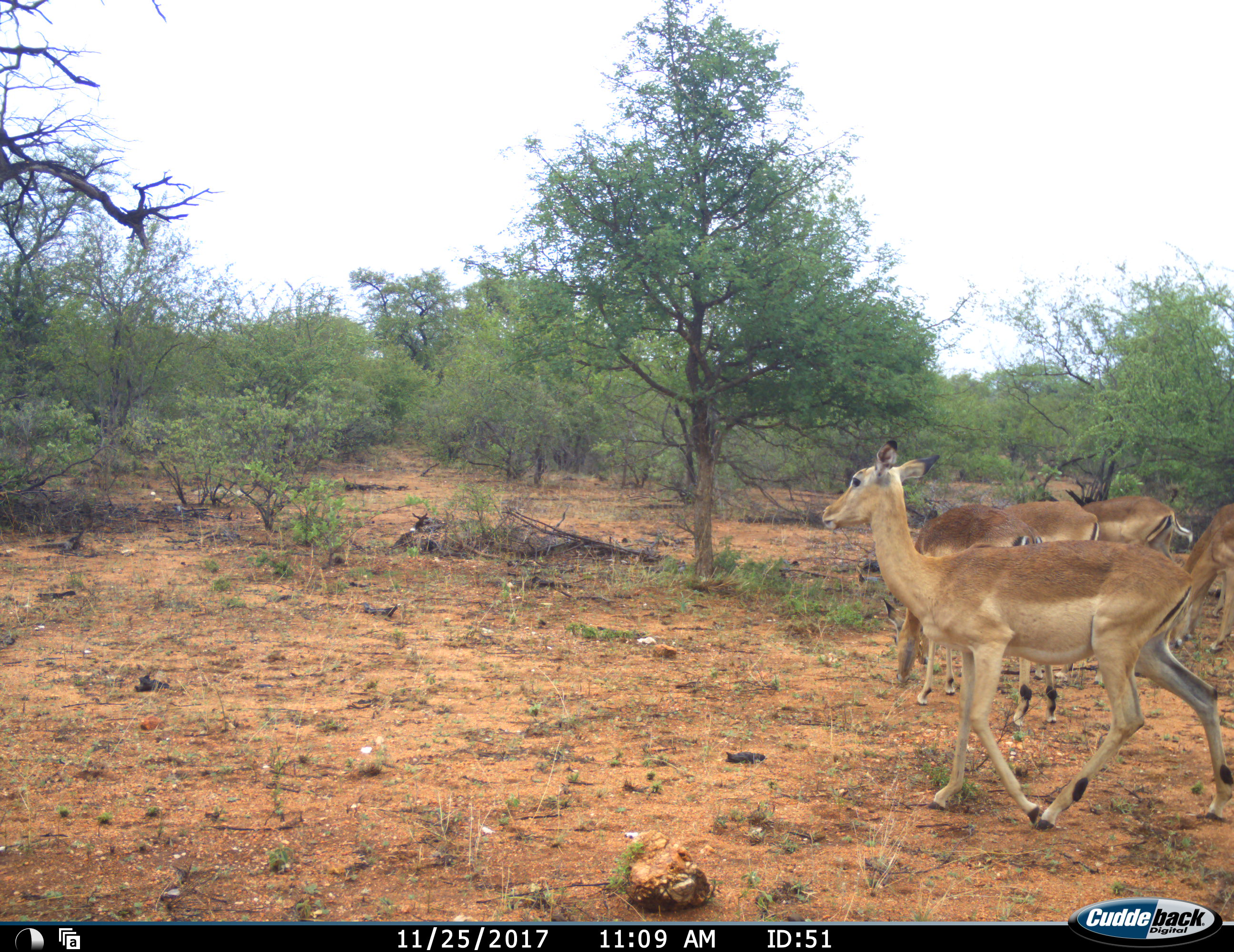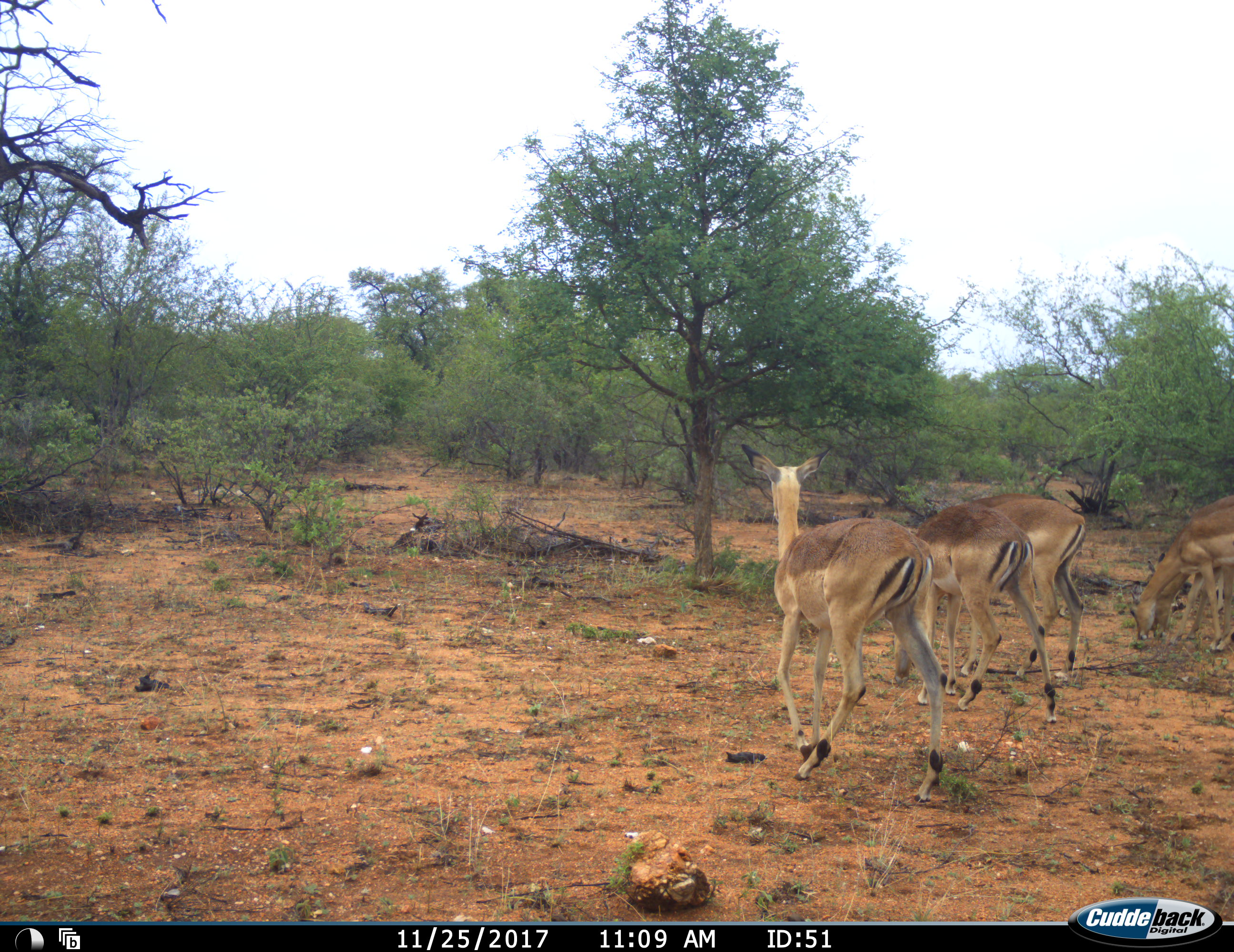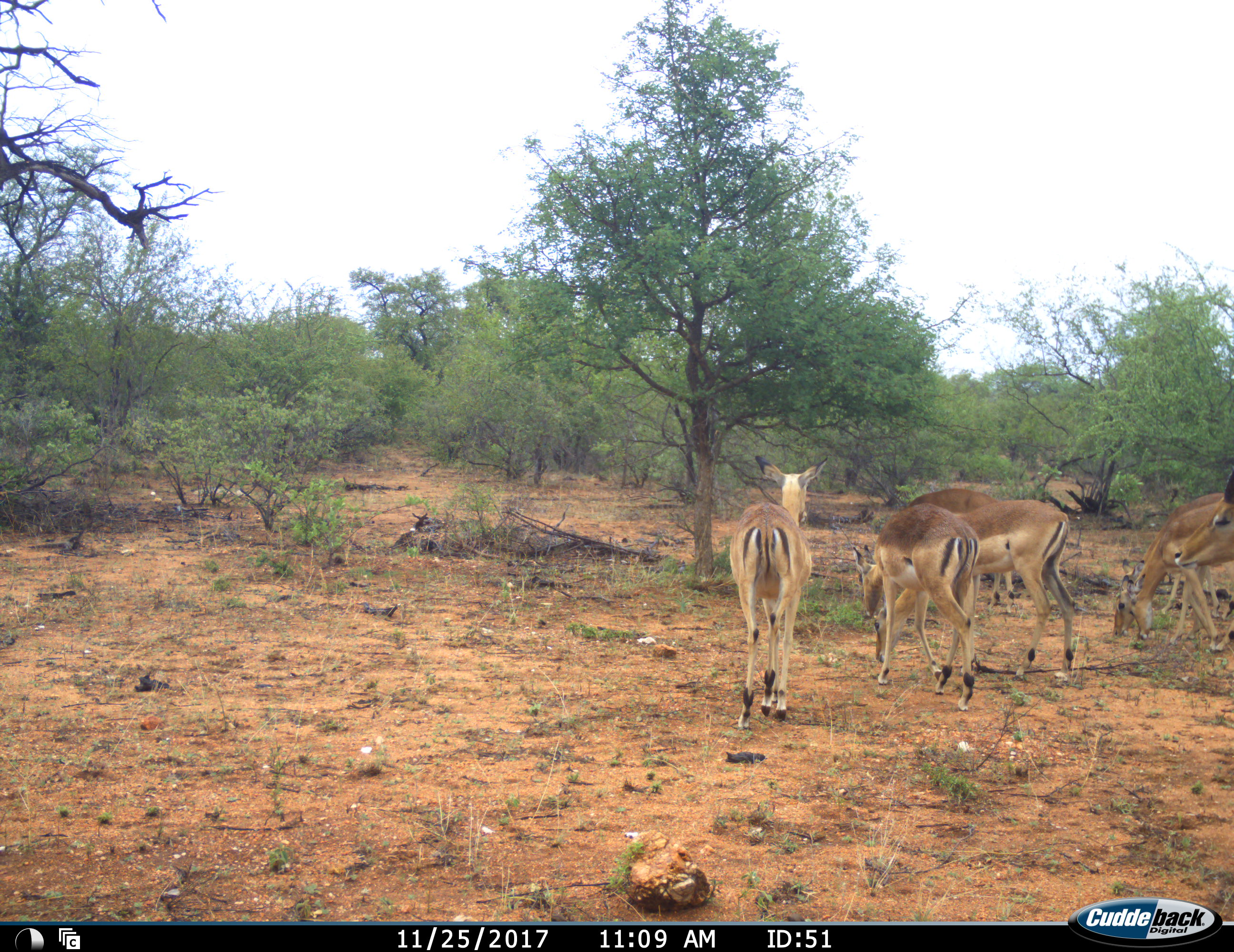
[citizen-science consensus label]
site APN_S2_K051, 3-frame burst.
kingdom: Animalia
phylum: Chordata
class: Mammalia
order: Artiodactyla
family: Bovidae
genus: Aepyceros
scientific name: Aepyceros melampus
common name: impala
Impala (Aepyceros melampus), count 6. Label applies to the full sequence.